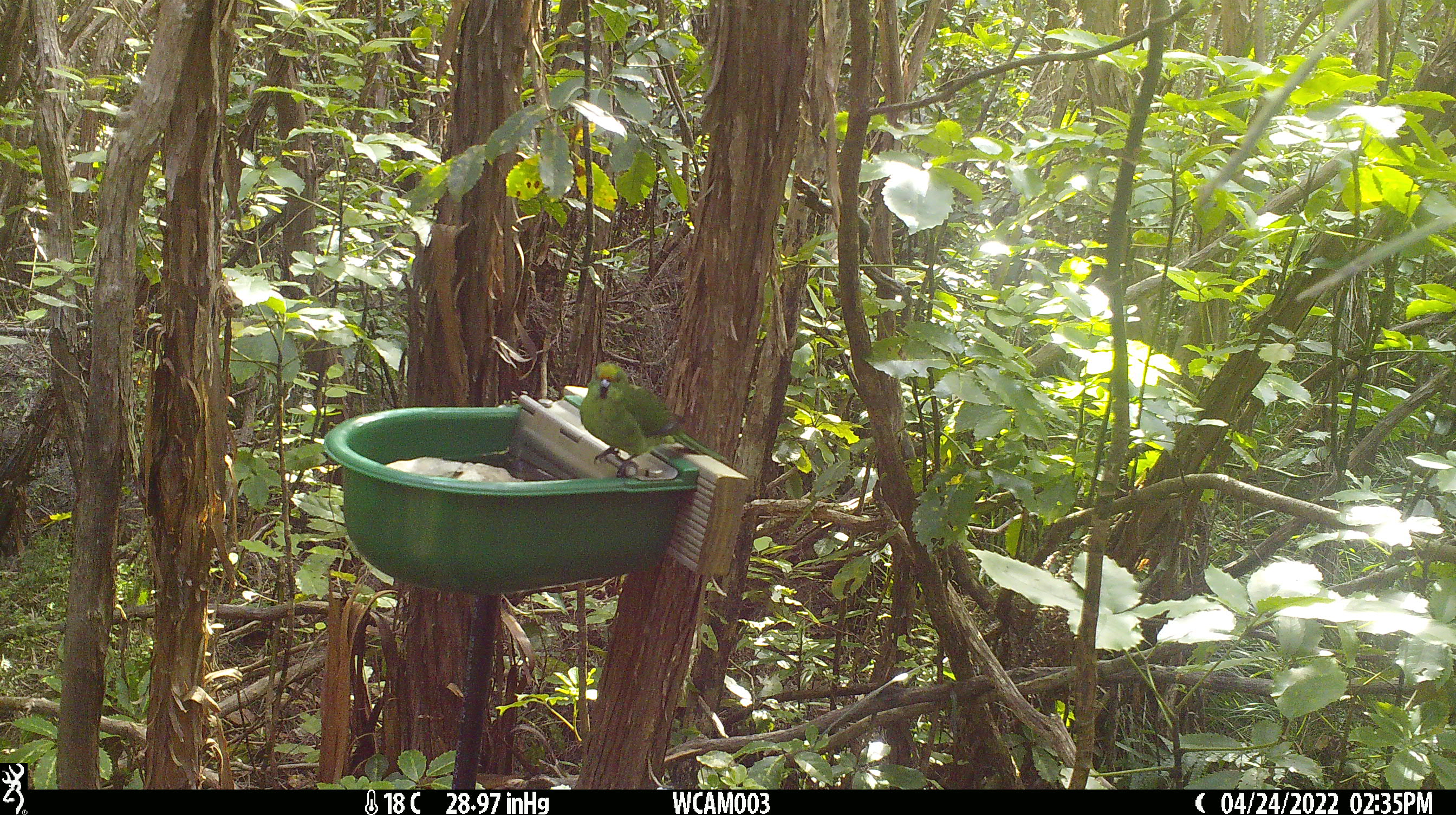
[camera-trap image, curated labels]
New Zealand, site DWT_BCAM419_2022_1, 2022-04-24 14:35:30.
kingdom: Animalia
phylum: Chordata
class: Aves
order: Psittaciformes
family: Psittaculidae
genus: Cyanoramphus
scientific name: Cyanoramphus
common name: parakeet